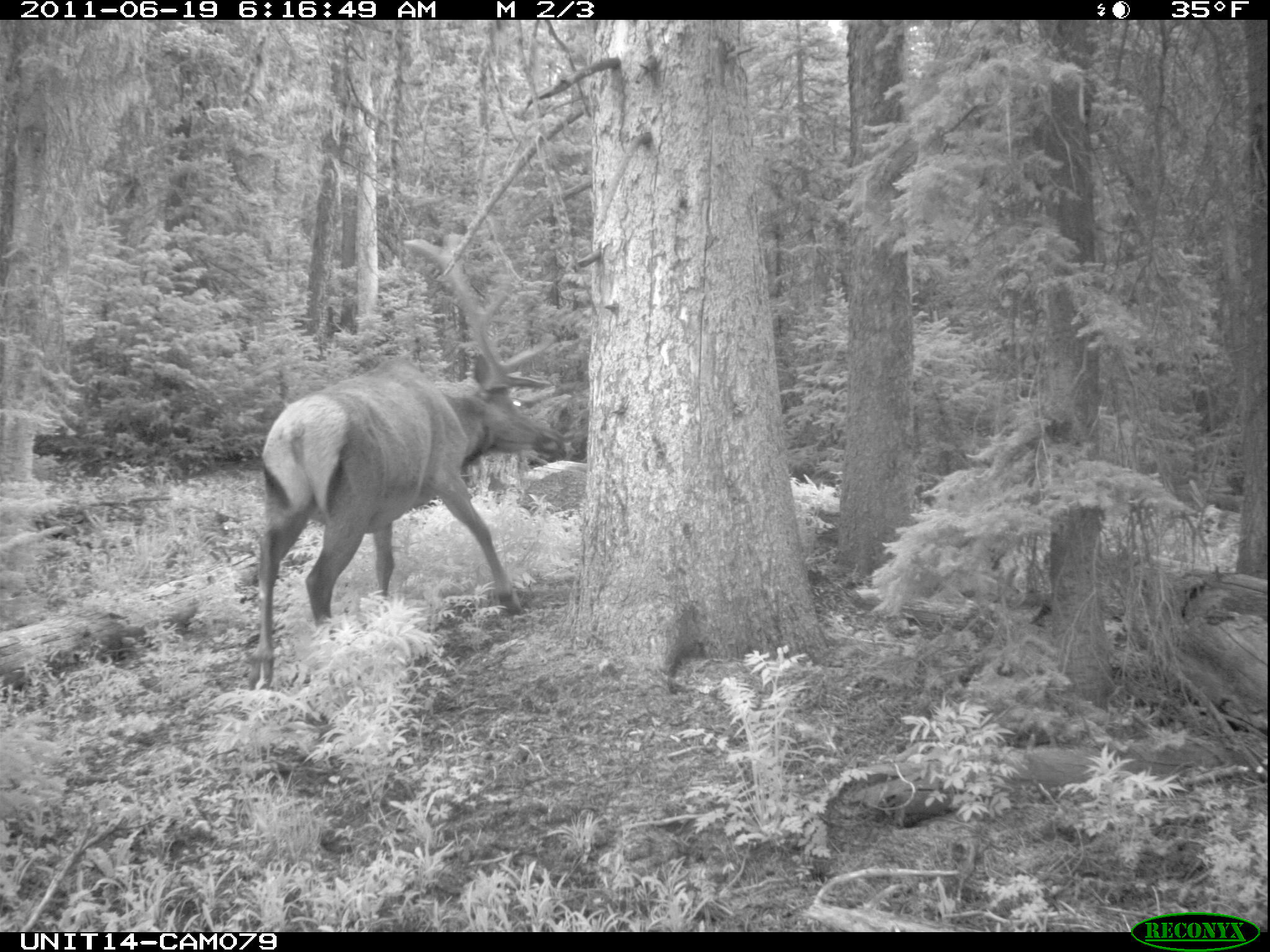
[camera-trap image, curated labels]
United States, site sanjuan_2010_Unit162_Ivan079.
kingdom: Animalia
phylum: Chordata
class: Mammalia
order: Artiodactyla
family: Cervidae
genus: Cervus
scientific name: Cervus elaphus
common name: red deer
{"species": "Cervus elaphus (red deer)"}